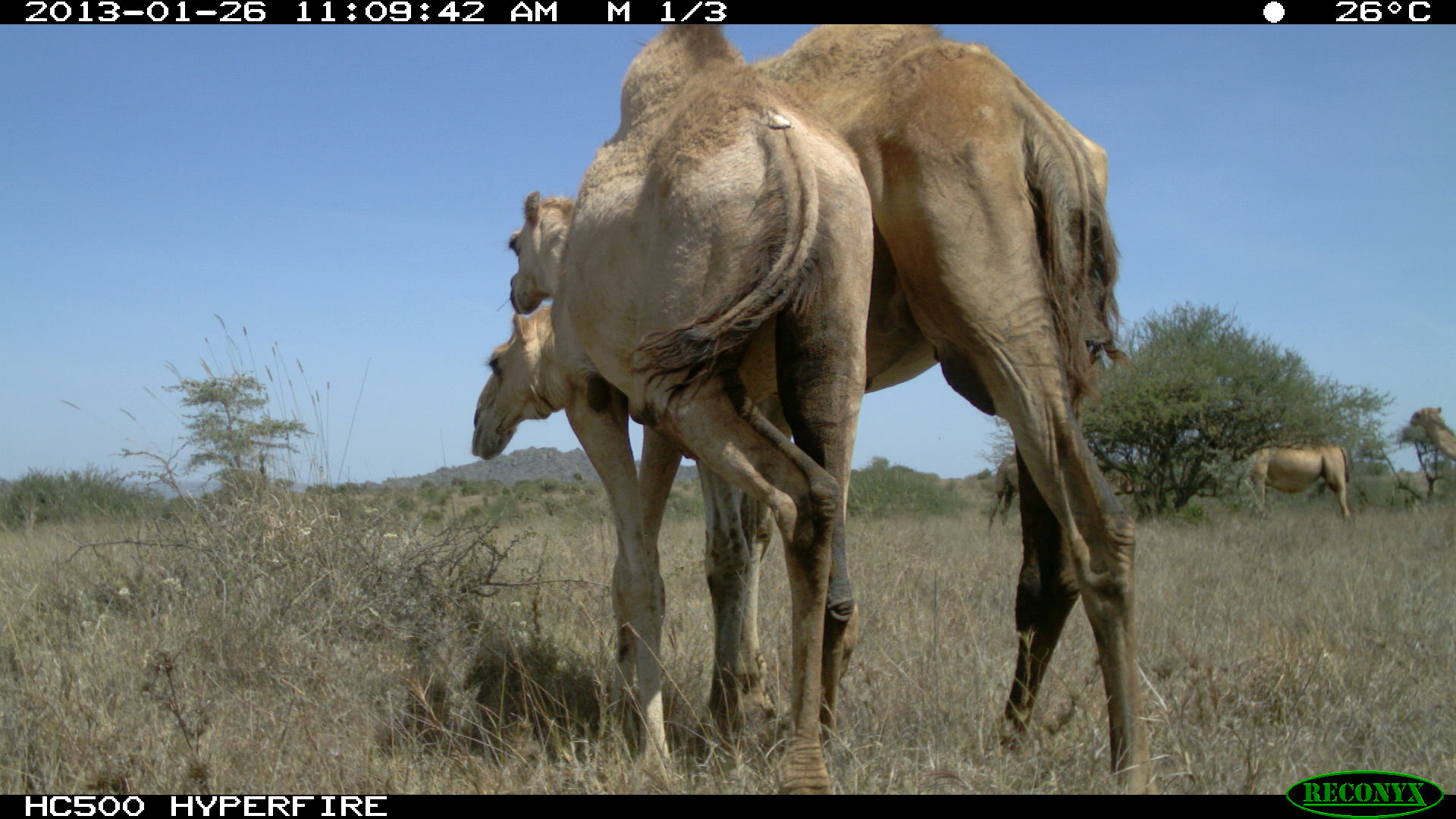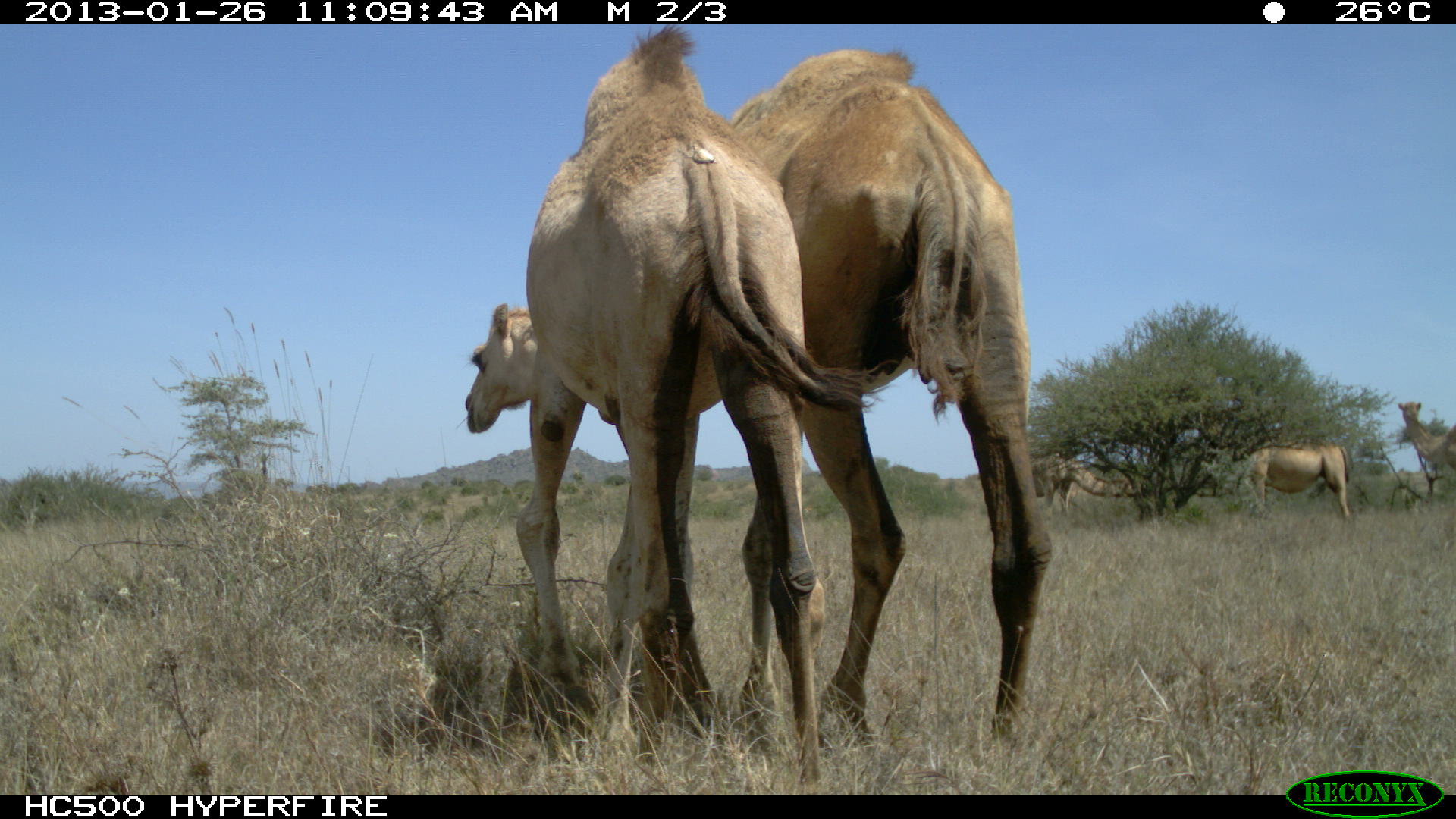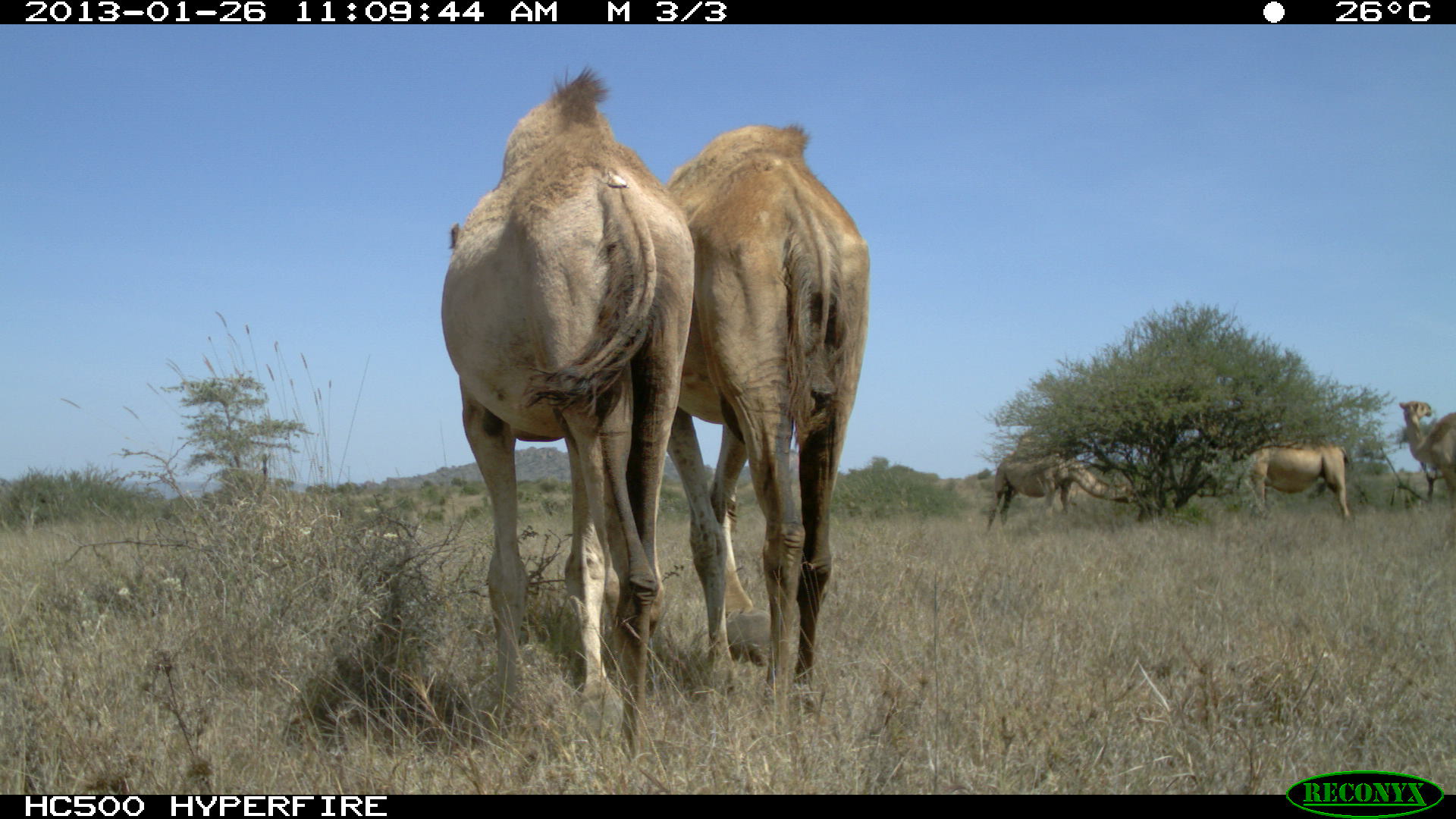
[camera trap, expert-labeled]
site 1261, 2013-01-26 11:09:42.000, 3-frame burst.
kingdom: Animalia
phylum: Chordata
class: Mammalia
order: Artiodactyla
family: Camelidae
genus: Camelus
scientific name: Camelus dromedarius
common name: dromedary camel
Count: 5.